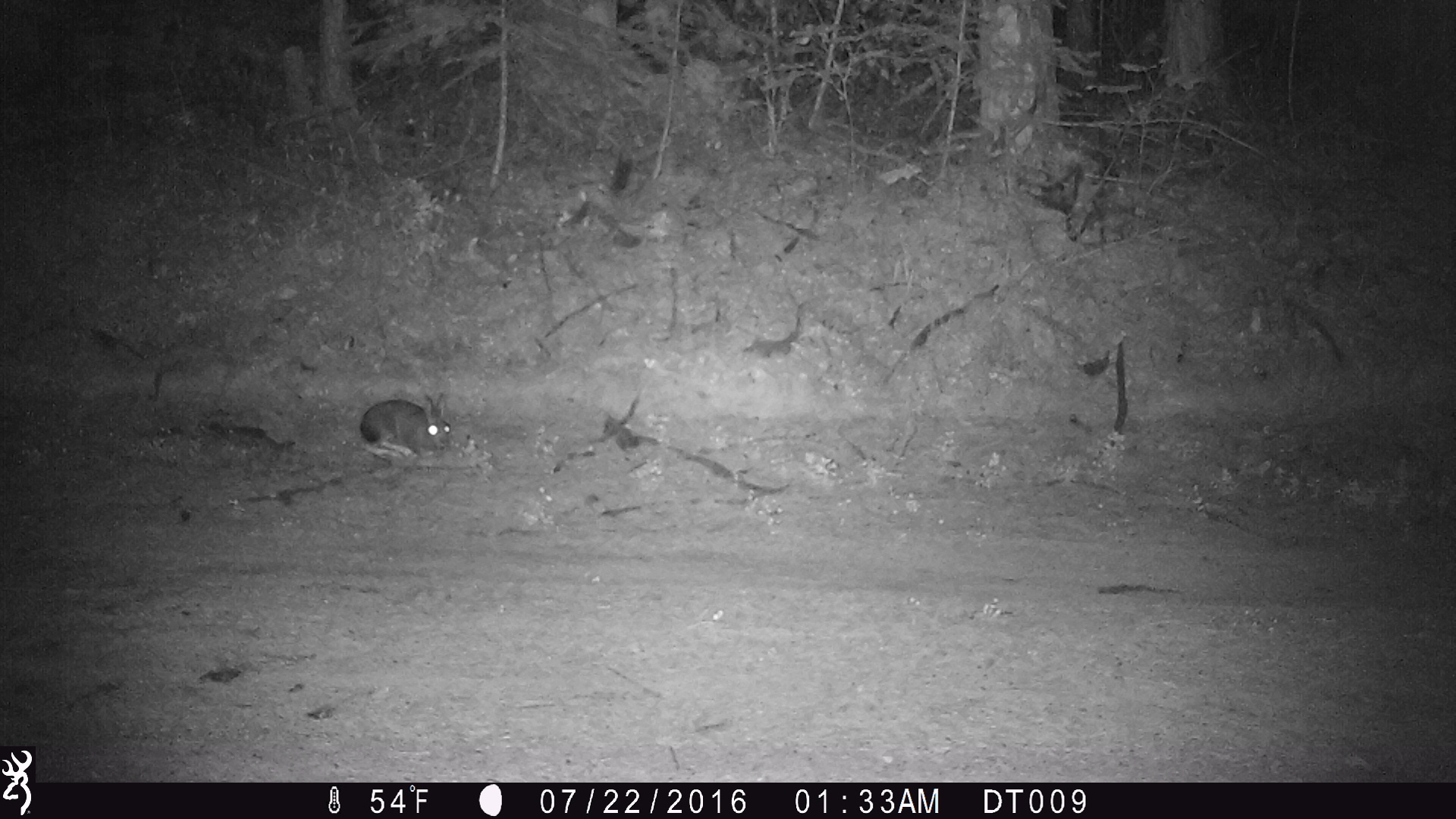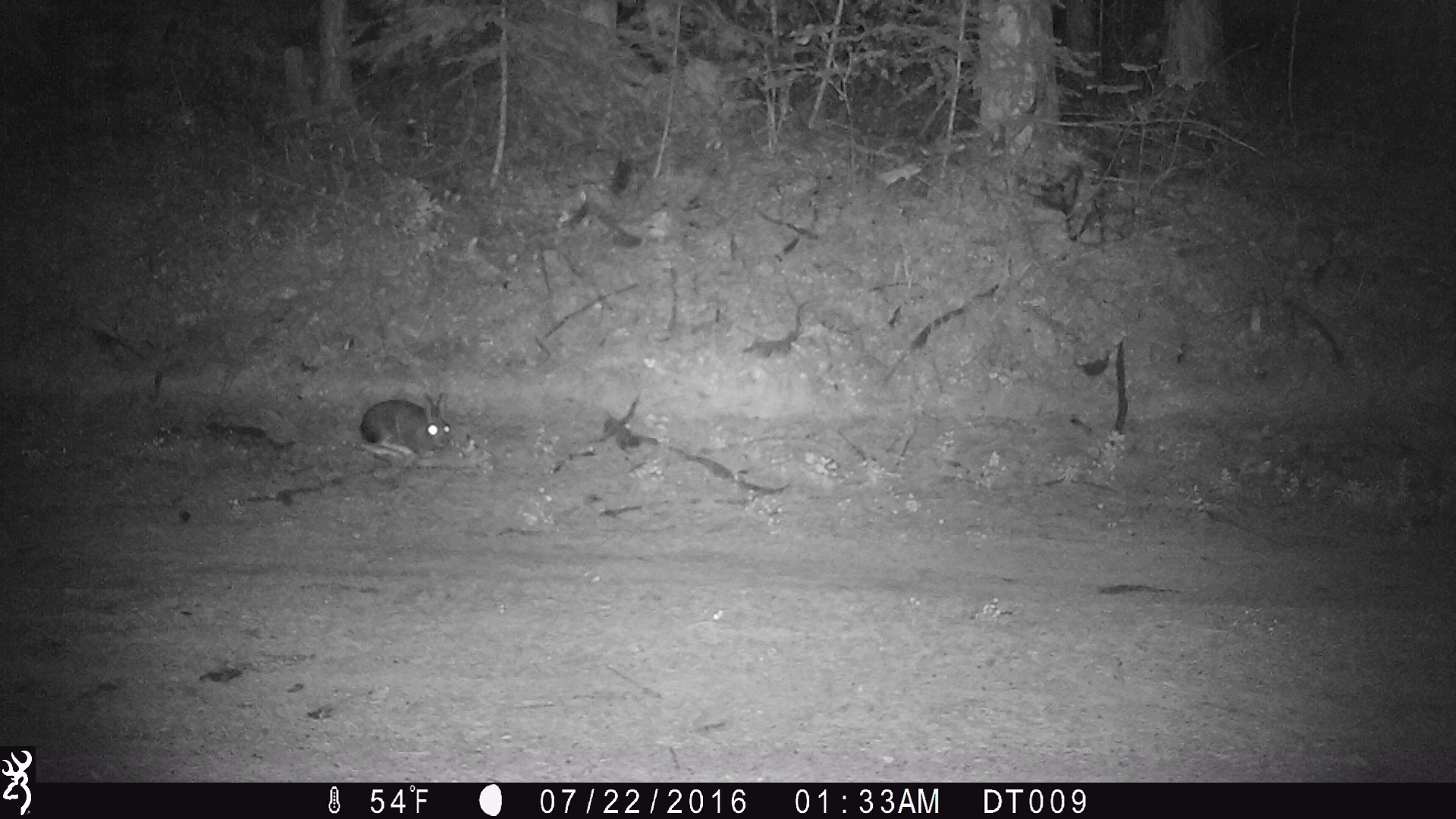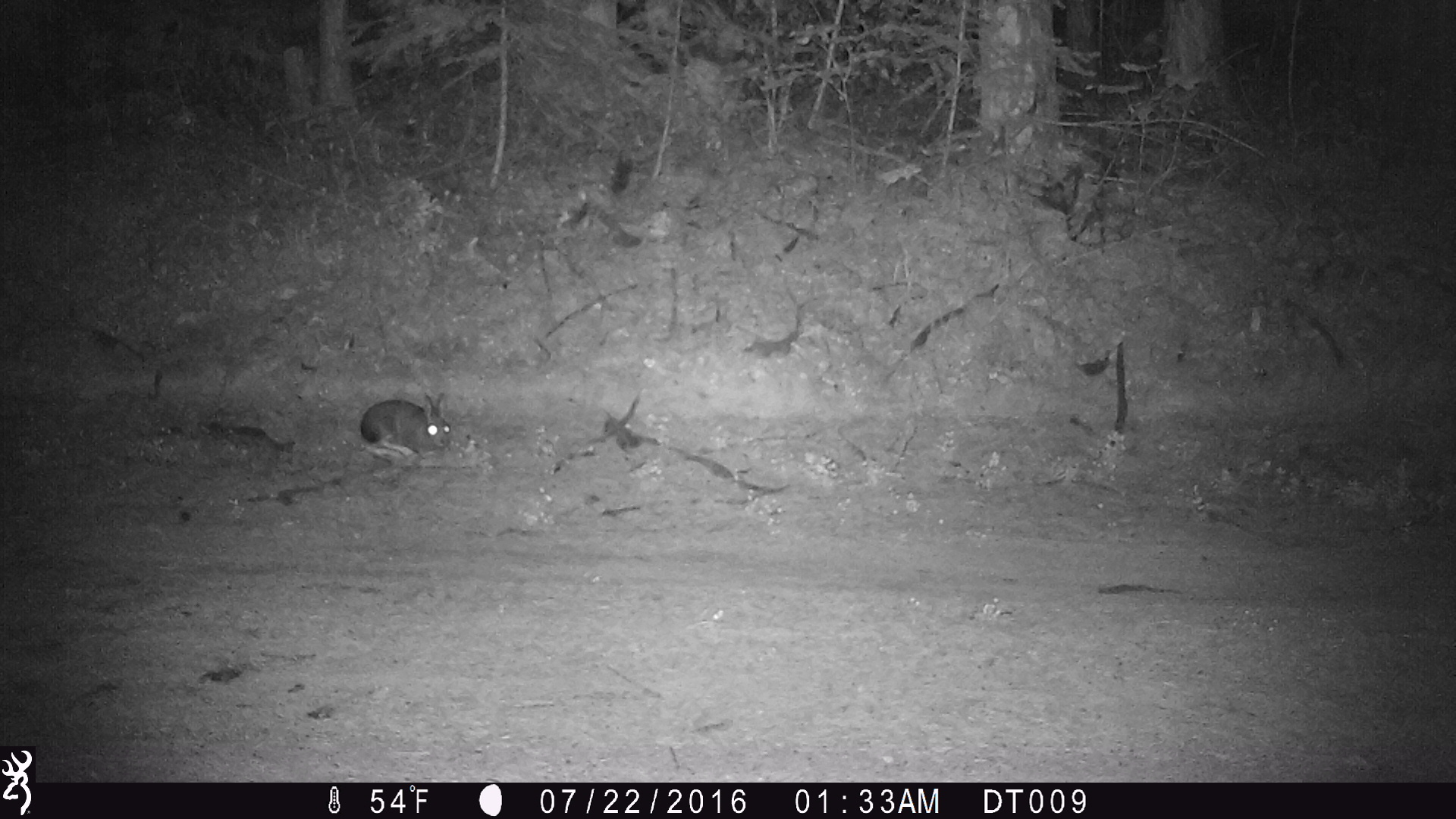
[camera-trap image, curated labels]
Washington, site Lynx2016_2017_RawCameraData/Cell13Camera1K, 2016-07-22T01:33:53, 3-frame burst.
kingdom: Animalia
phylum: Chordata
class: Mammalia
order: Lagomorpha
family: Leporidae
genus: Lepus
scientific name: Lepus americanus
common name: snowshoe hare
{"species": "Lepus americanus (snowshoe hare)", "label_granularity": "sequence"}